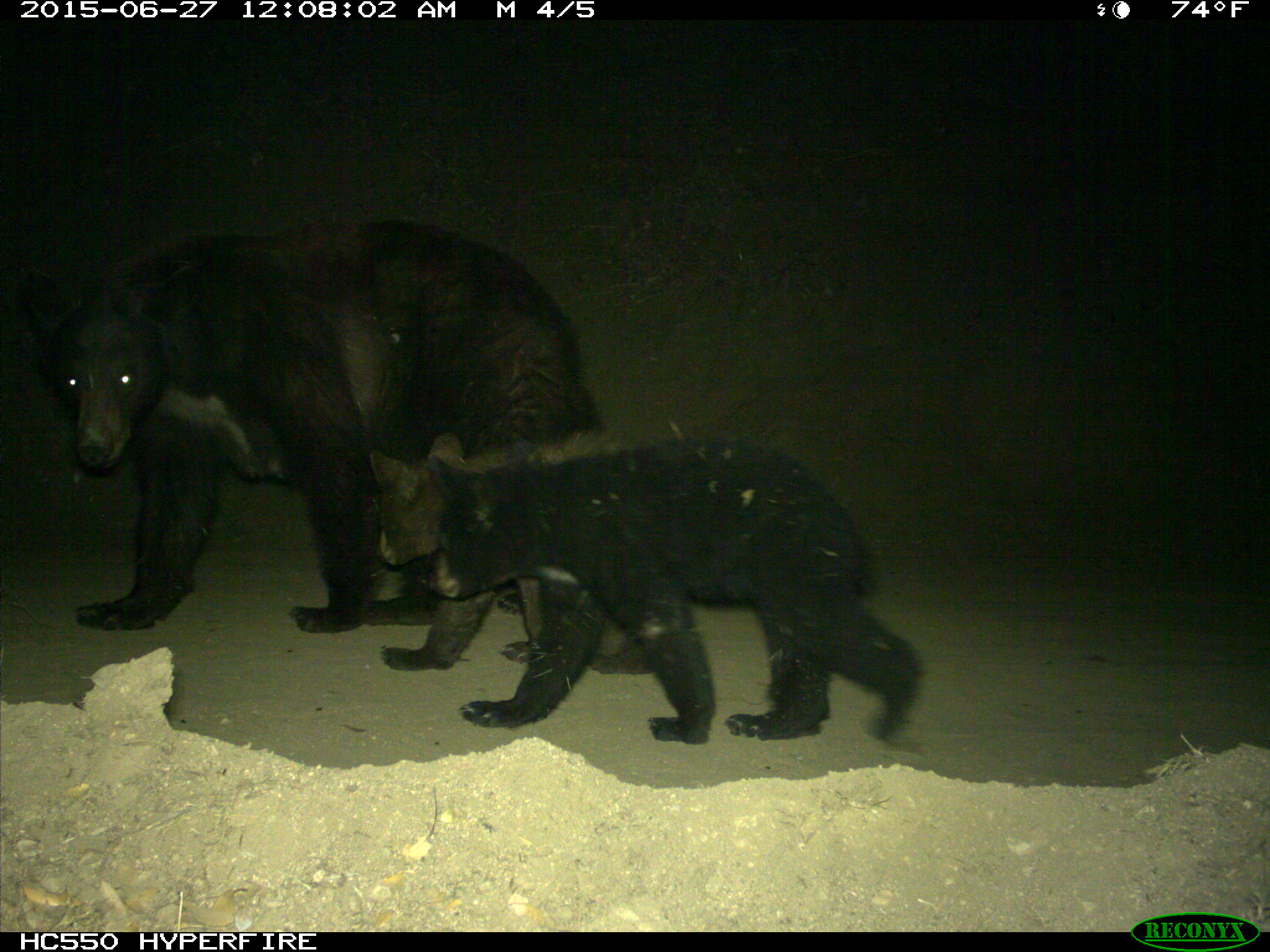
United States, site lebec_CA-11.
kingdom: Animalia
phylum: Chordata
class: Mammalia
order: Carnivora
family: Ursidae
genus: Ursus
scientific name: Ursus americanus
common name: american black bear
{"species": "Ursus americanus (american black bear)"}